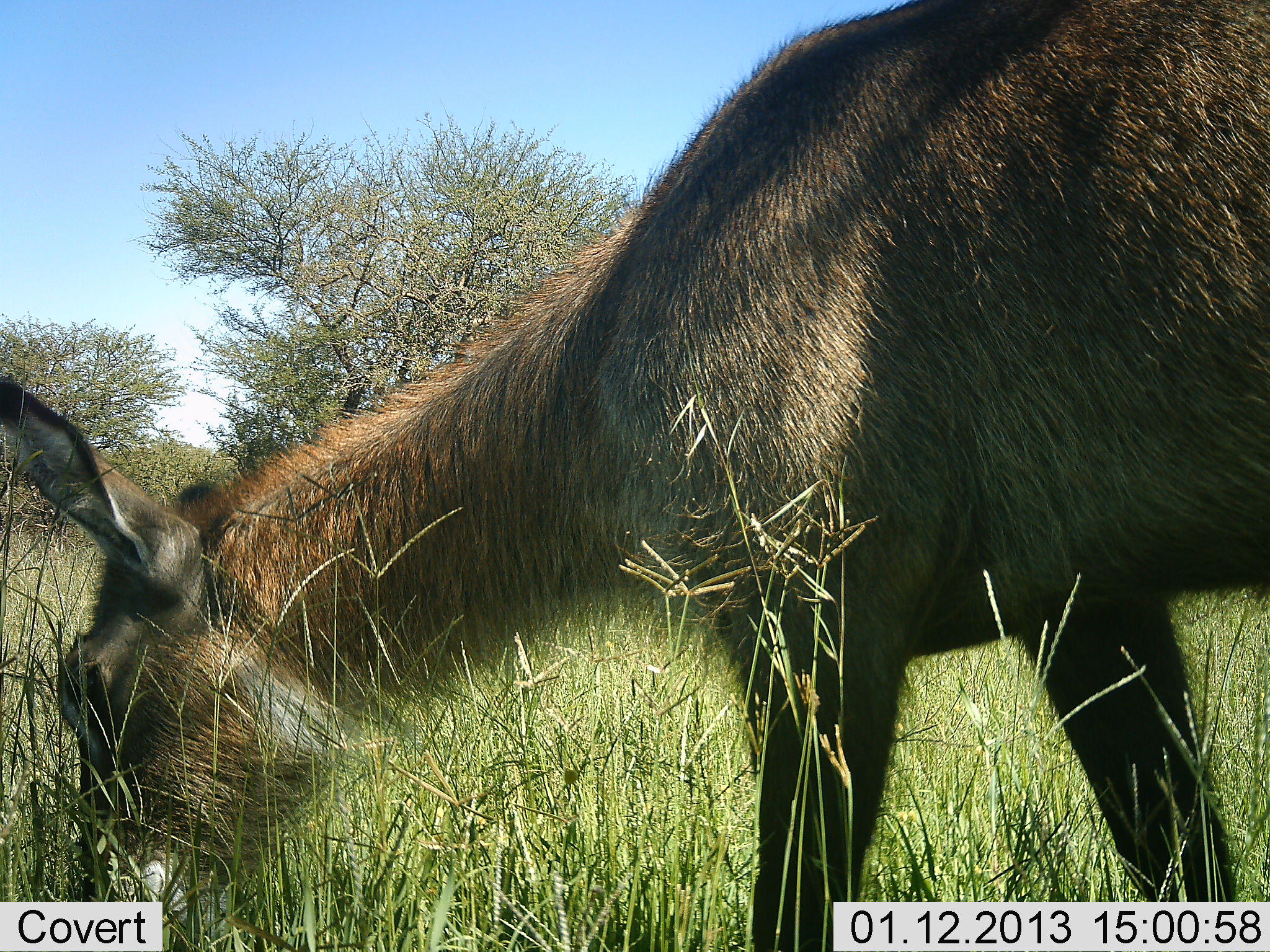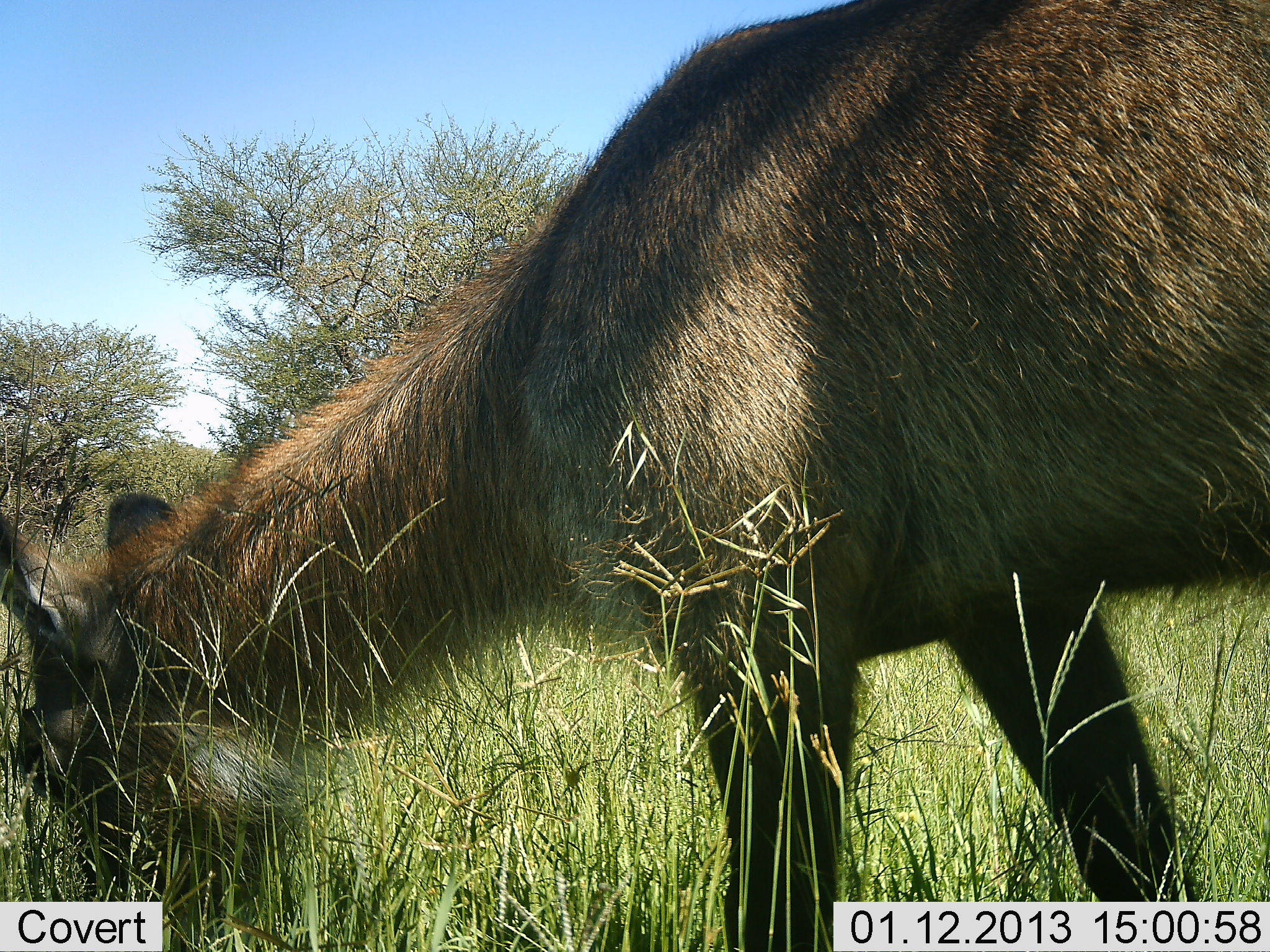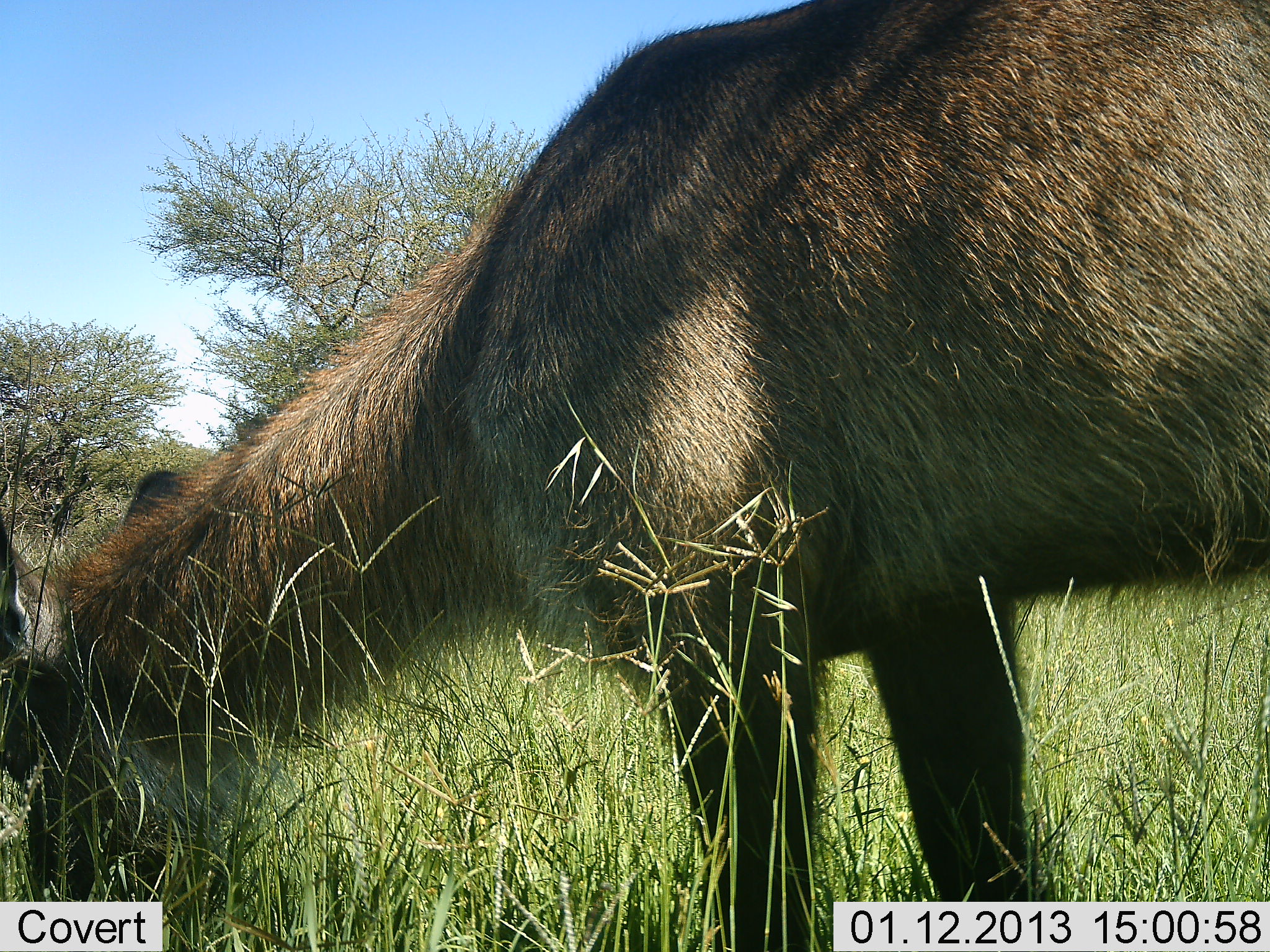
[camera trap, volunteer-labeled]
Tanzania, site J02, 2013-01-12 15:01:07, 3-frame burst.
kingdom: Animalia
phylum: Chordata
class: Mammalia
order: Artiodactyla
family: Bovidae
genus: Kobus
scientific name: Kobus ellipsiprymnus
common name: waterbuck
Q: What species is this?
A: Waterbuck (Kobus ellipsiprymnus).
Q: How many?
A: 1.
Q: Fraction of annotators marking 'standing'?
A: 7%.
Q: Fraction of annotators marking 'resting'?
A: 0%.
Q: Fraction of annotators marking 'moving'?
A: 3%.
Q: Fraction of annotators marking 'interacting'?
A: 0%.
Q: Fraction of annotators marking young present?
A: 3%.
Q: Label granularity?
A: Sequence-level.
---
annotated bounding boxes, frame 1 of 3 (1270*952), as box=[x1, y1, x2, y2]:
animal: box=[0, 1, 1270, 952]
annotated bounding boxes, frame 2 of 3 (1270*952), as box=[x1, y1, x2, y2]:
animal: box=[0, 0, 1270, 952]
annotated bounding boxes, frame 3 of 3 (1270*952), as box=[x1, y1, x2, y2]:
animal: box=[1, 1, 1270, 951]